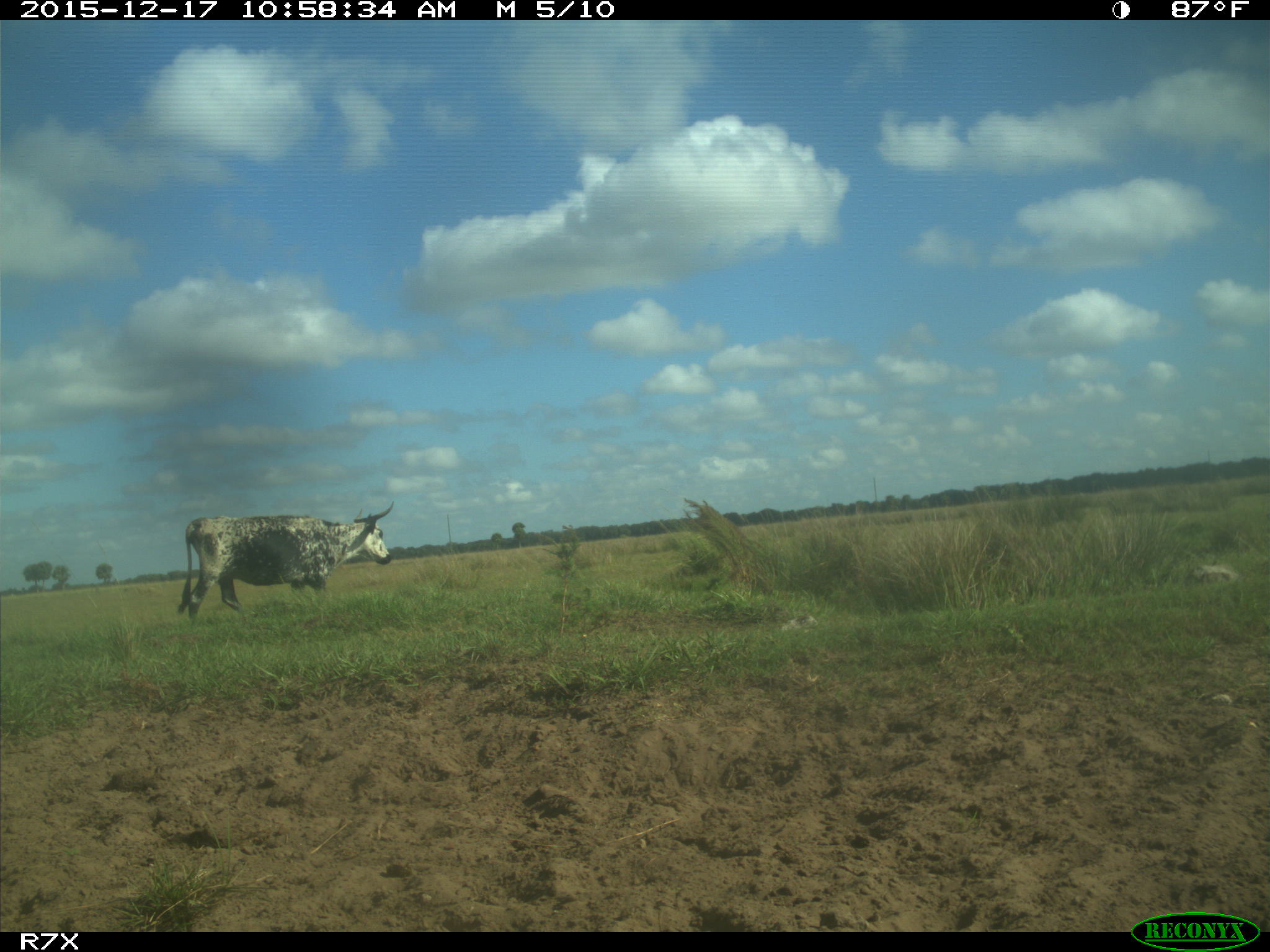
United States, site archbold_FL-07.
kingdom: Animalia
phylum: Chordata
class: Mammalia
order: Artiodactyla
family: Bovidae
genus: Bos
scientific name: Bos taurus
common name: domestic cow